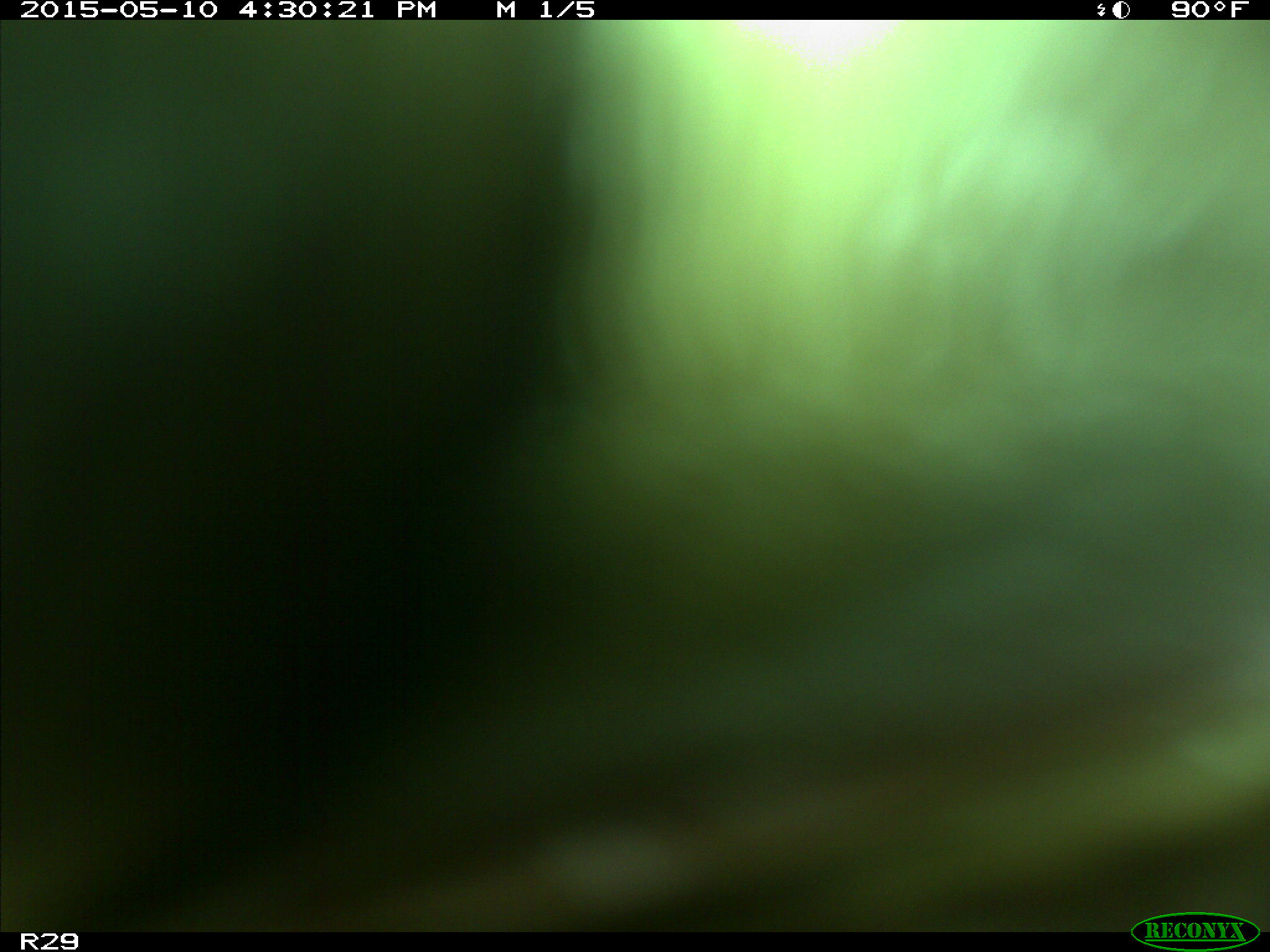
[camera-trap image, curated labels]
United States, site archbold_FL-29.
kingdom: Animalia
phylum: Chordata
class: Mammalia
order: Artiodactyla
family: Bovidae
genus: Bos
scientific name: Bos taurus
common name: domestic cow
Bos taurus (domestic cow).